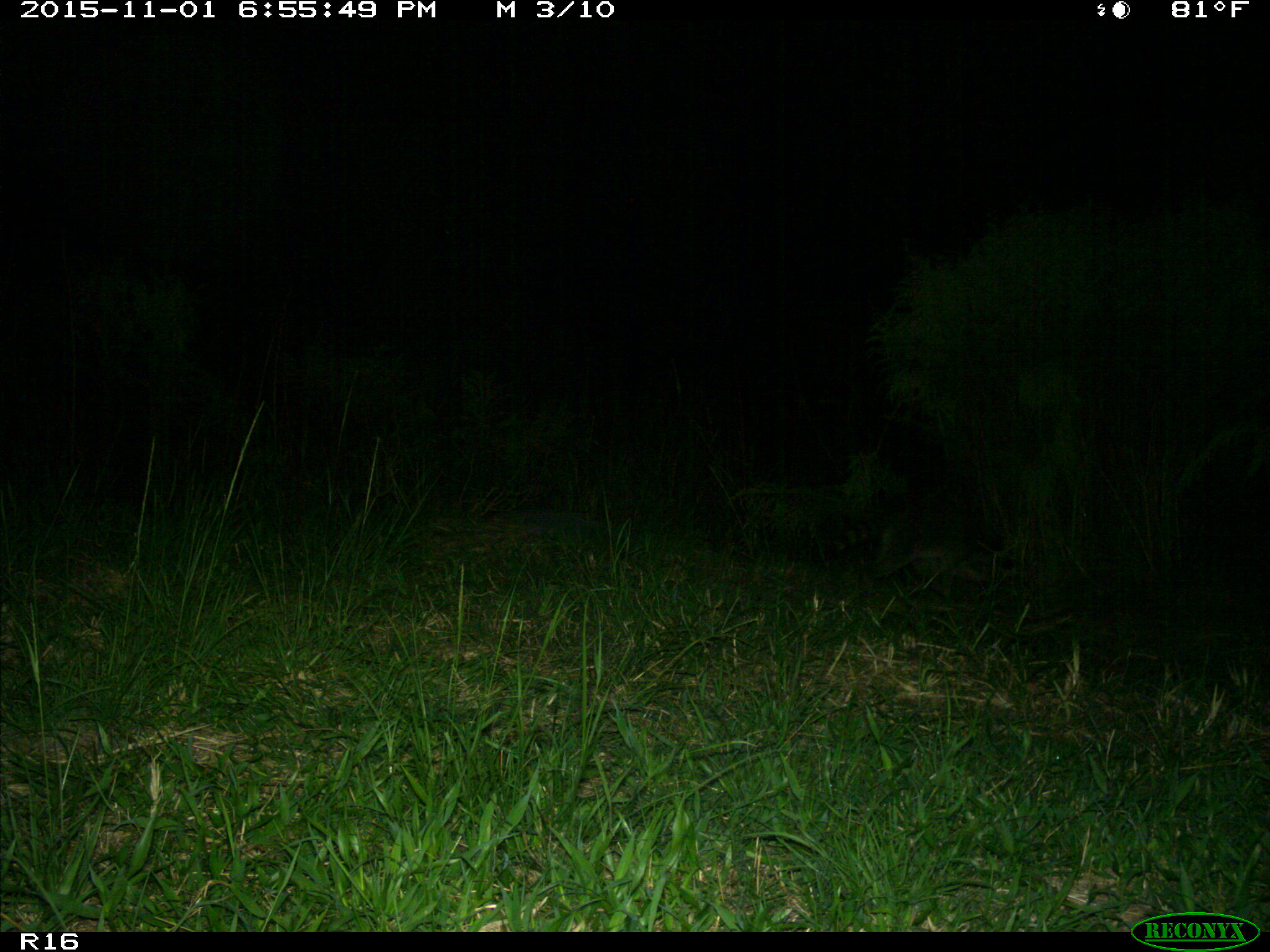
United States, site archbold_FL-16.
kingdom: Animalia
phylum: Chordata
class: Mammalia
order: Carnivora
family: Procyonidae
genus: Procyon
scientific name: Procyon lotor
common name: common raccoon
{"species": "Procyon lotor (common raccoon)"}